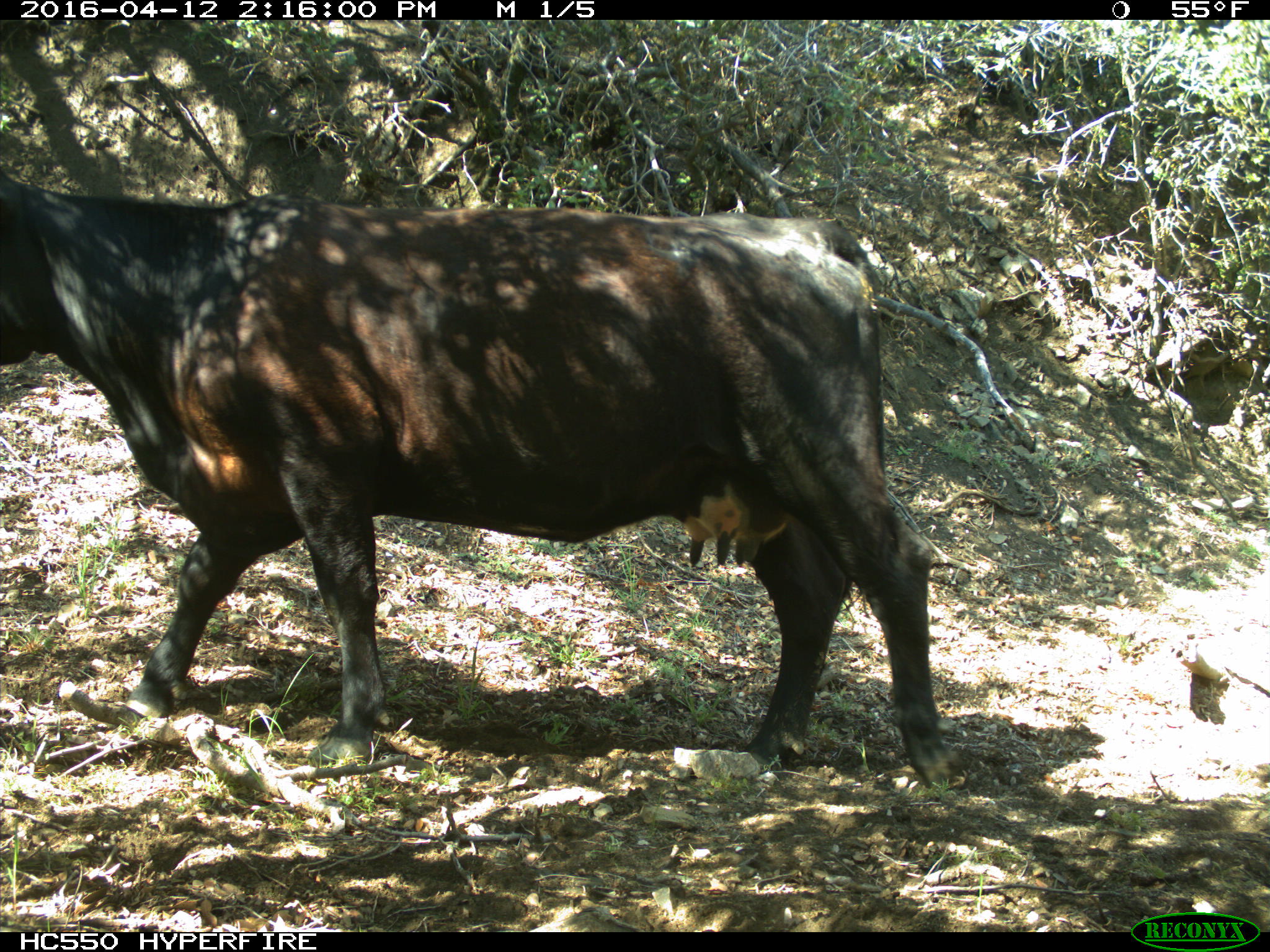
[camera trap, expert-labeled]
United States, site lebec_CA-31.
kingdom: Animalia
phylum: Chordata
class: Mammalia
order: Artiodactyla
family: Bovidae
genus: Bos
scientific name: Bos taurus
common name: domestic cow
Bos taurus (domestic cow).